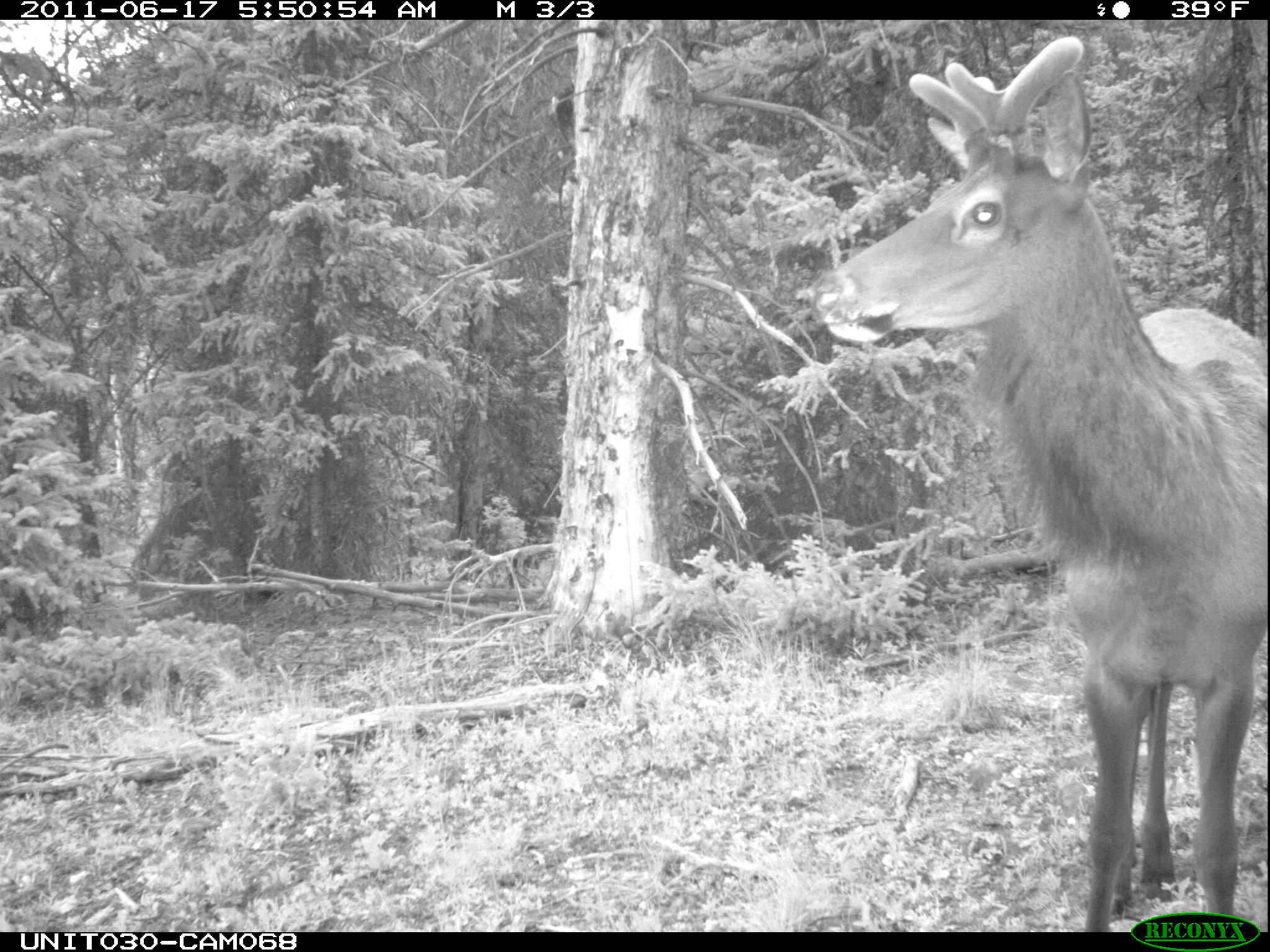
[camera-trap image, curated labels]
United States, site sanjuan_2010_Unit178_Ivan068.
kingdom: Animalia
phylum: Chordata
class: Mammalia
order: Artiodactyla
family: Cervidae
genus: Cervus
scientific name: Cervus elaphus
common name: red deer